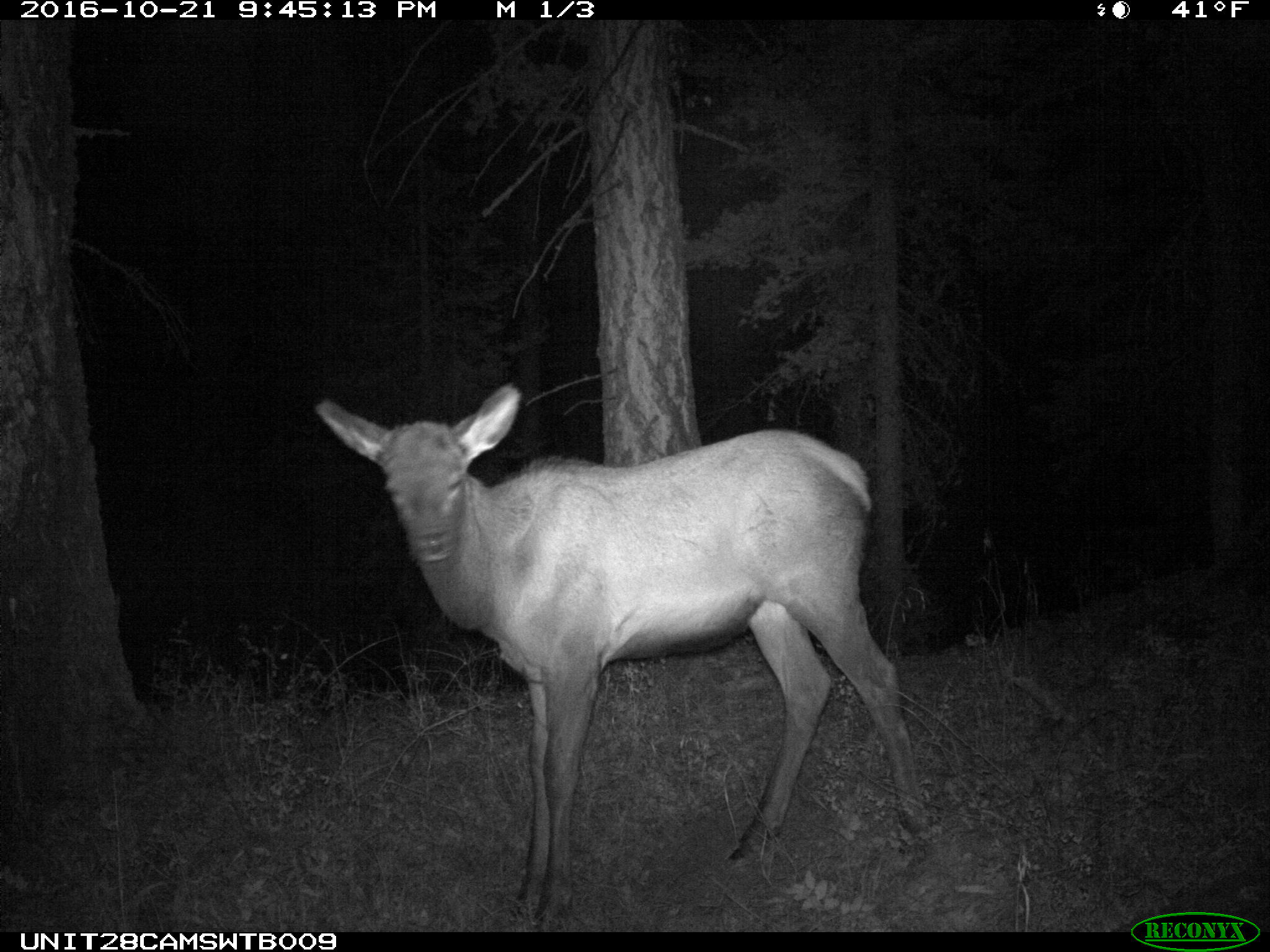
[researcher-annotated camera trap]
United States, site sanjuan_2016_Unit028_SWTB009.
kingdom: Animalia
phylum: Chordata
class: Mammalia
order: Artiodactyla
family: Cervidae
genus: Cervus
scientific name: Cervus elaphus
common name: red deer